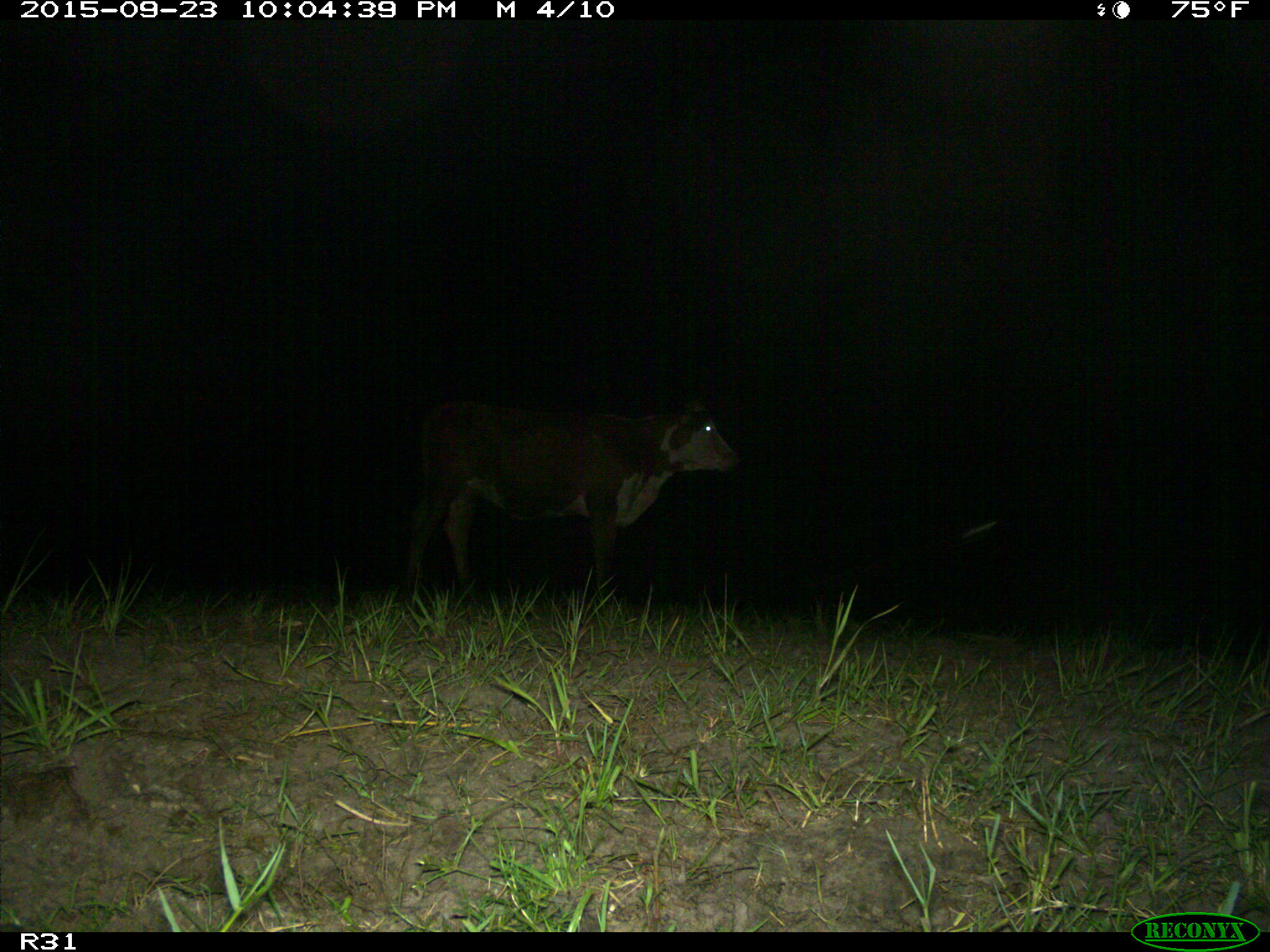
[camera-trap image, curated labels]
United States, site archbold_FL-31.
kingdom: Animalia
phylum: Chordata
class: Mammalia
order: Artiodactyla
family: Bovidae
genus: Bos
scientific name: Bos taurus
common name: domestic cow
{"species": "Bos taurus (domestic cow)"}